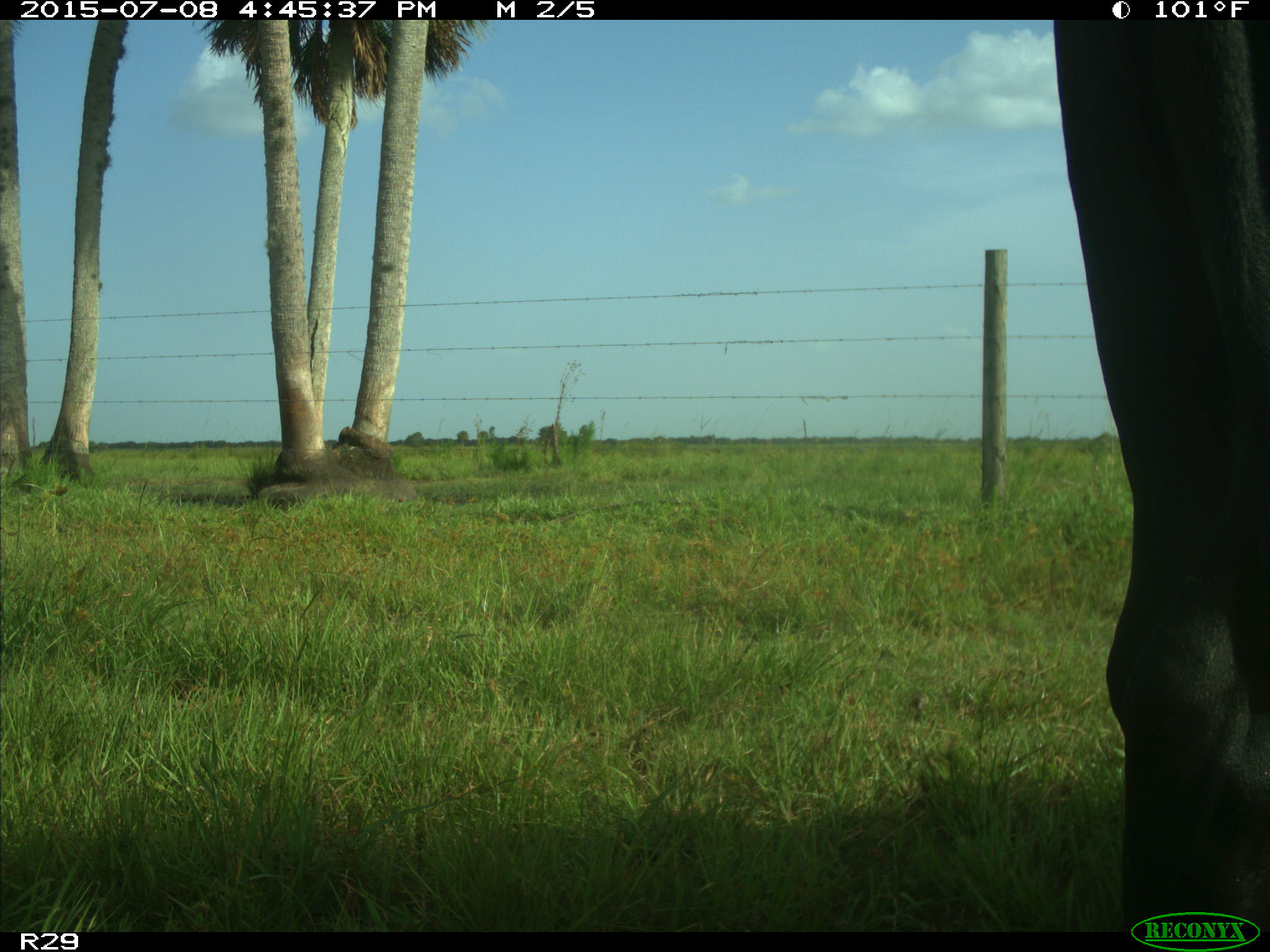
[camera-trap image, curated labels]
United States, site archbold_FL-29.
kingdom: Animalia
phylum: Chordata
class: Mammalia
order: Artiodactyla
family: Bovidae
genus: Bos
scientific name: Bos taurus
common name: domestic cow